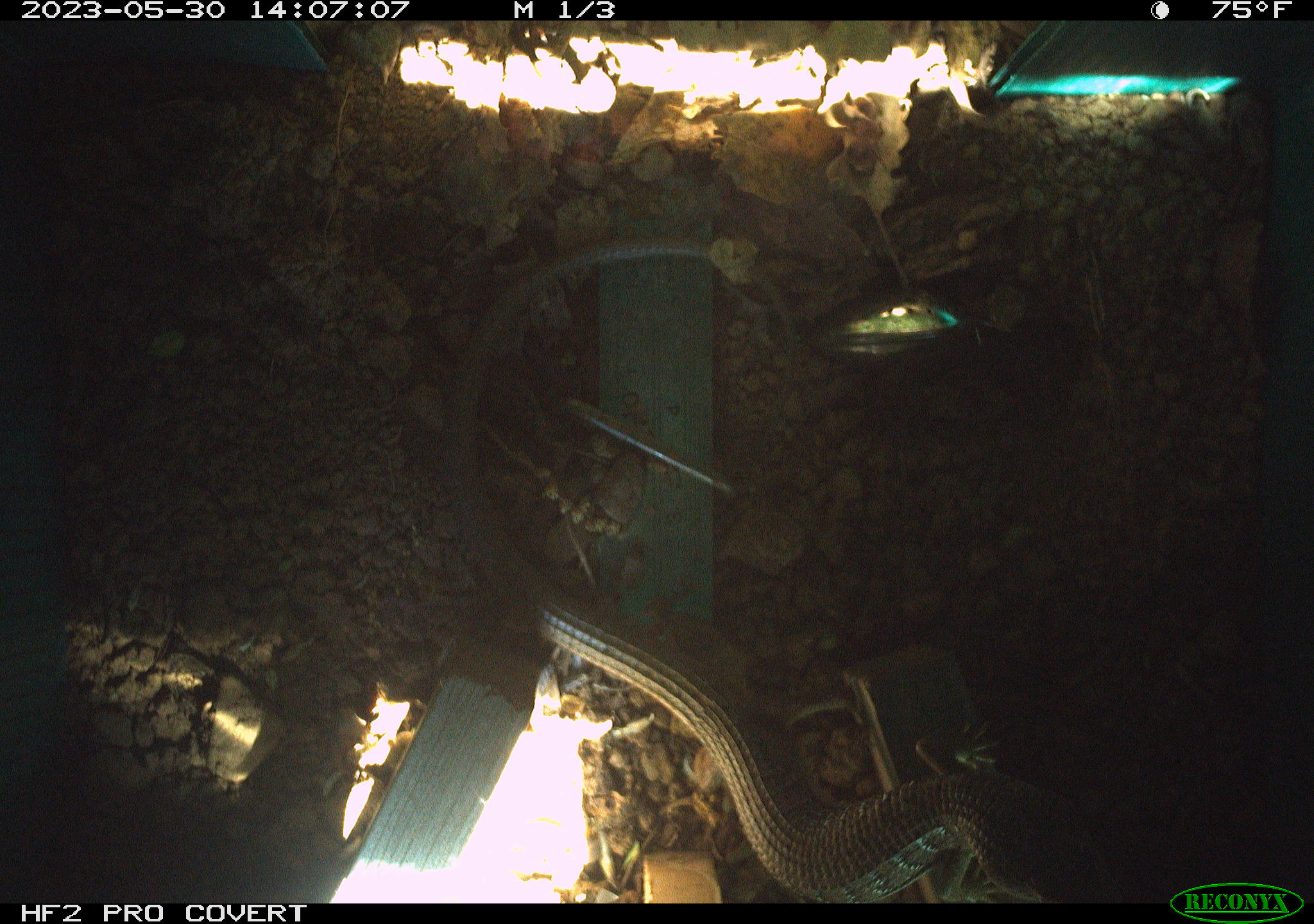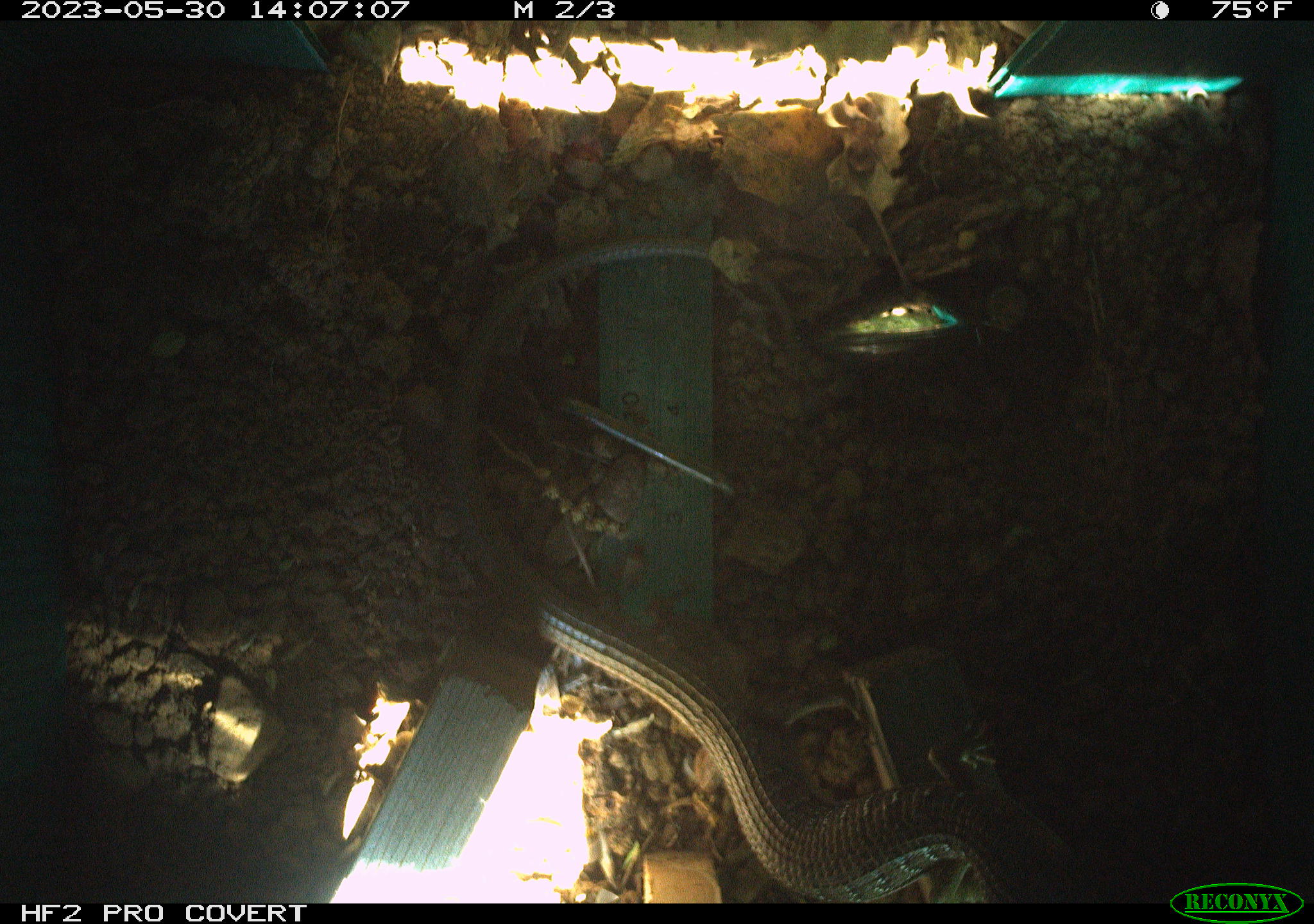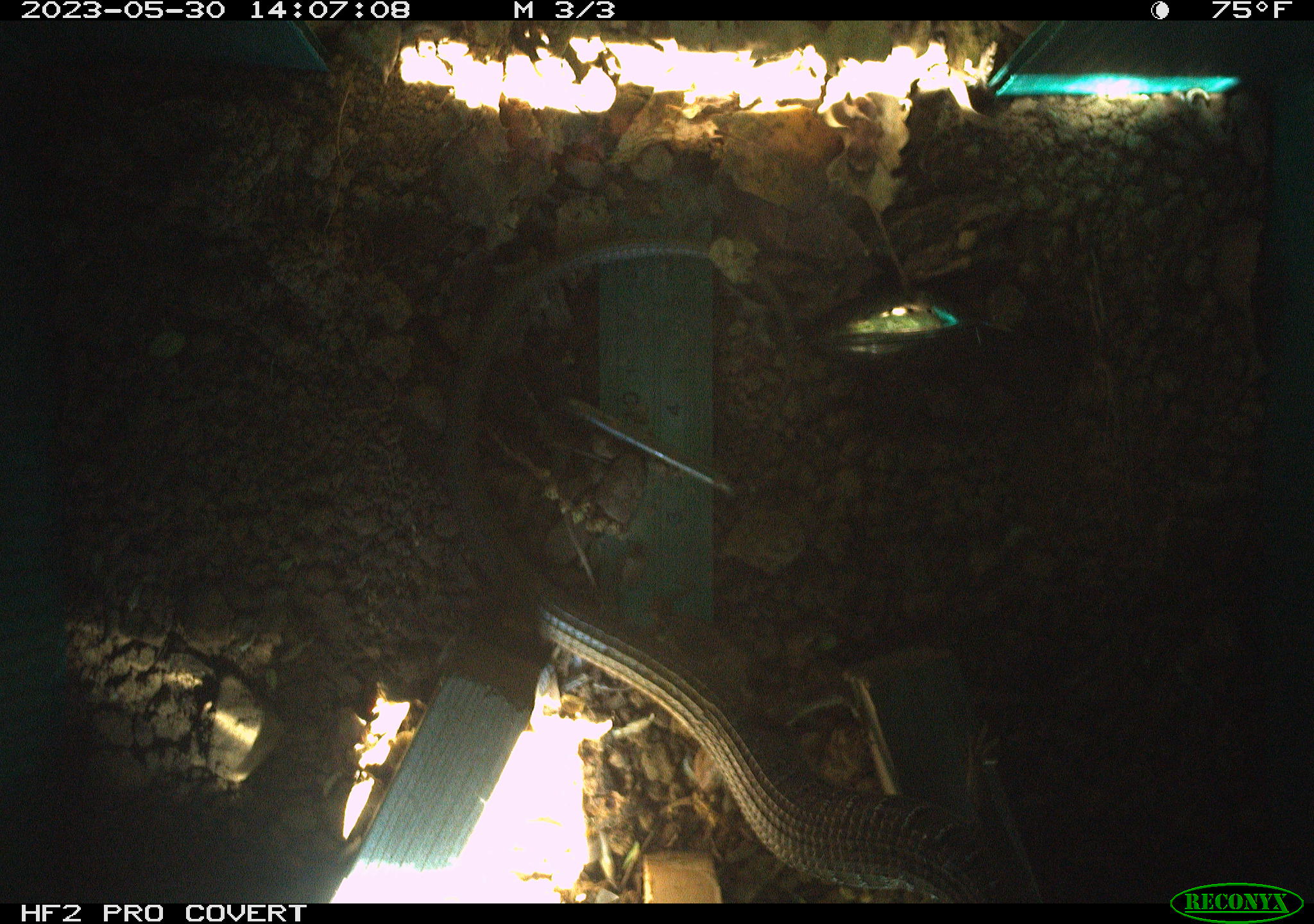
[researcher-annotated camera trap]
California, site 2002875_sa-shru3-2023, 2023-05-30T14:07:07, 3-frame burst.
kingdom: Animalia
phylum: Chordata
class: Reptilia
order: Squamata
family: Anguidae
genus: Elgaria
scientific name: Elgaria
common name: alligator lizards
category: elgaria species